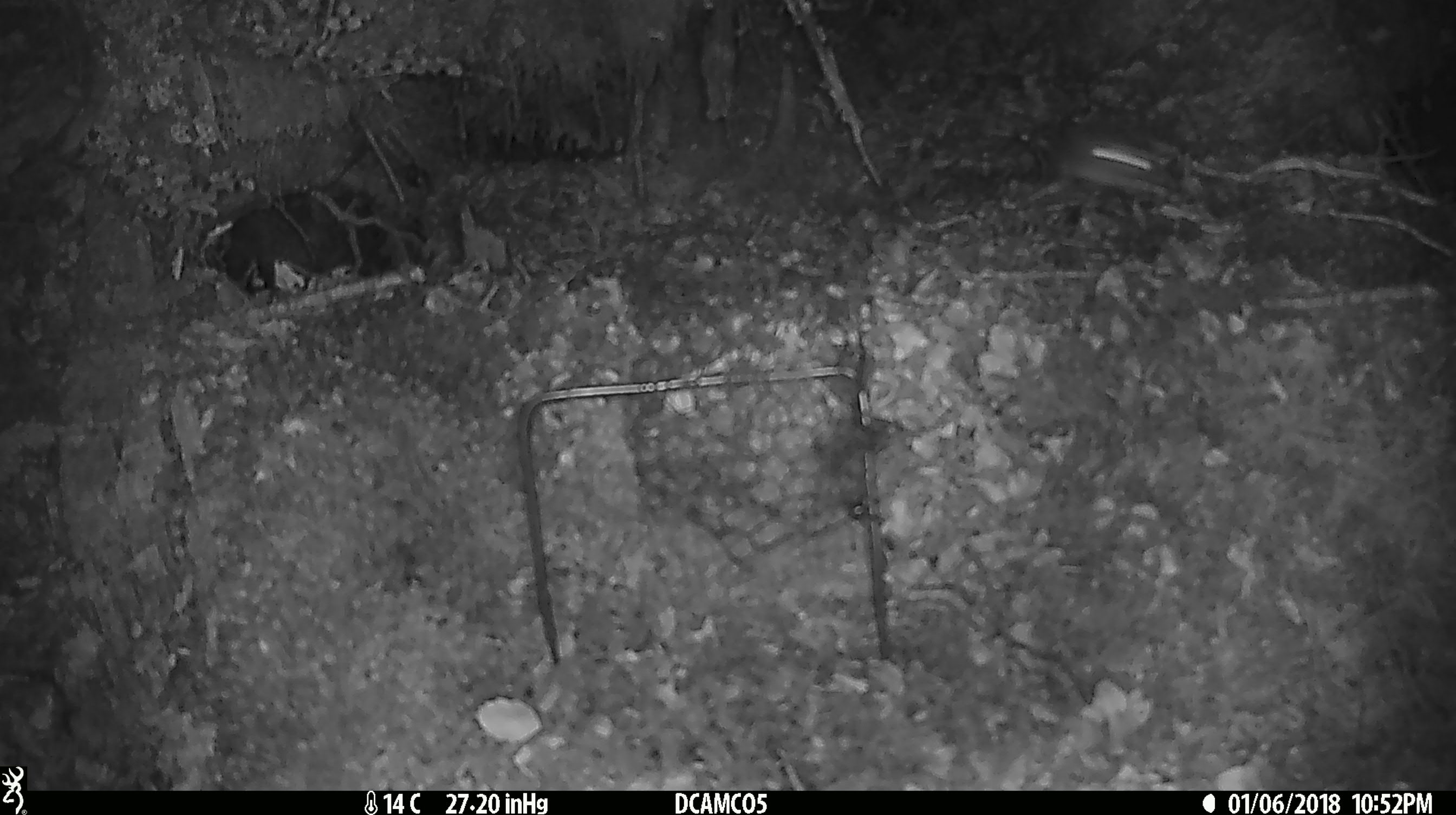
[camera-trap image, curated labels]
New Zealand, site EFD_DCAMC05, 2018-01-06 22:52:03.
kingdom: Animalia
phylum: Chordata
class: Mammalia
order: Rodentia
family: Muridae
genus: Mus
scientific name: Mus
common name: mouse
Mouse (Mus).